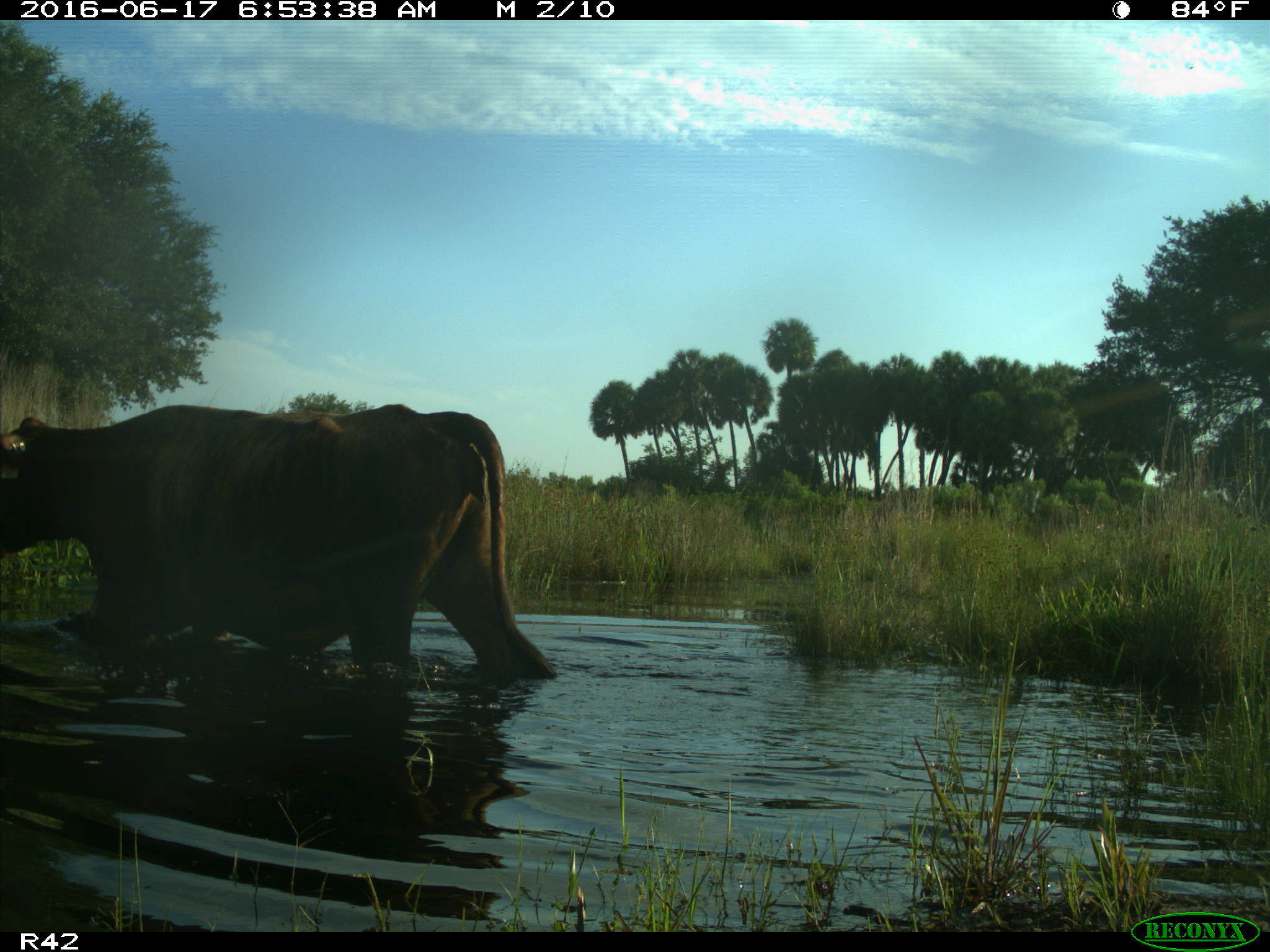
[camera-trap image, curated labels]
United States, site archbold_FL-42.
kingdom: Animalia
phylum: Chordata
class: Mammalia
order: Artiodactyla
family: Bovidae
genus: Bos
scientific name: Bos taurus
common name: domestic cow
Bos taurus (domestic cow).